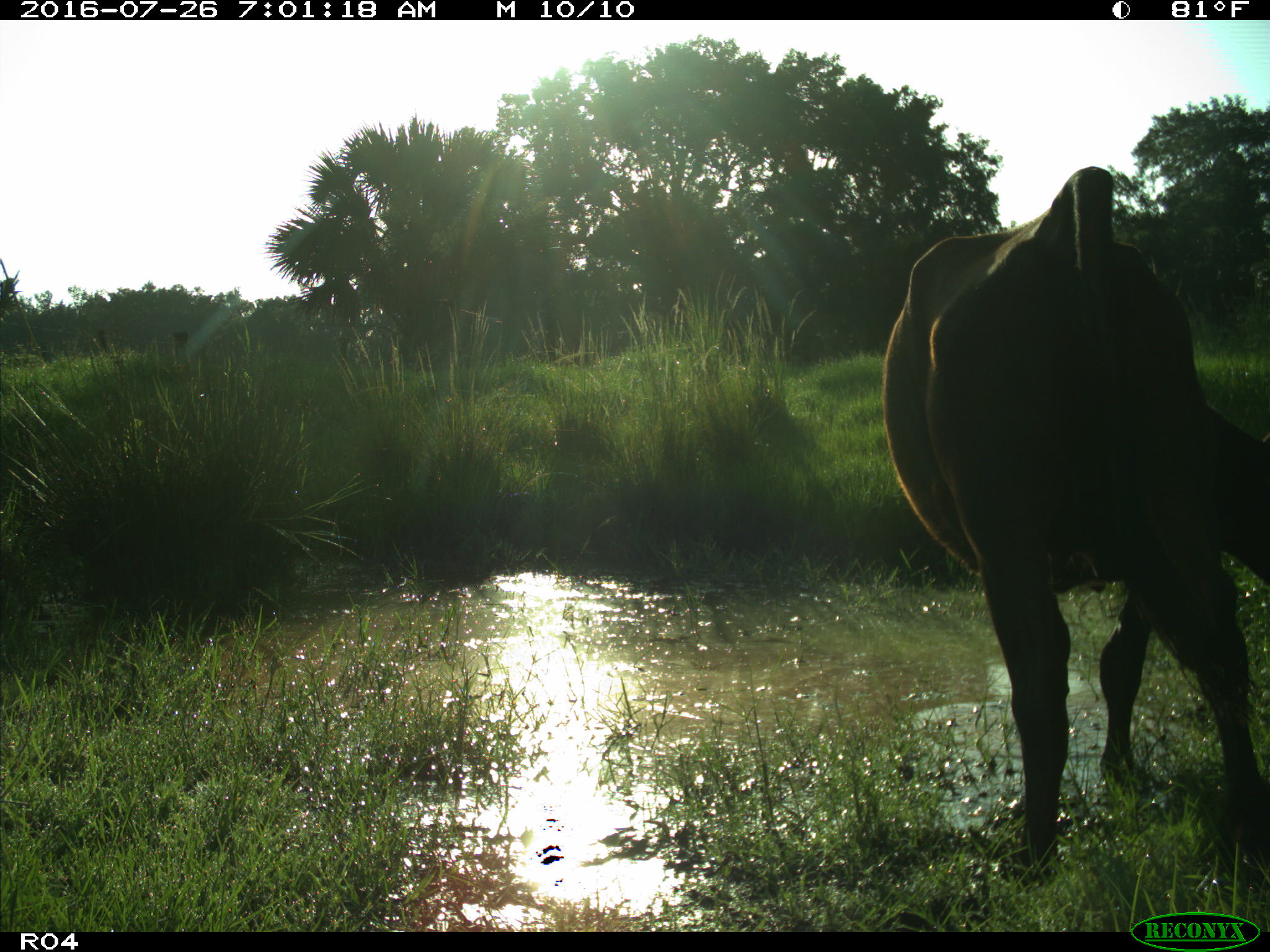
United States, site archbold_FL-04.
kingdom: Animalia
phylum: Chordata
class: Mammalia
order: Artiodactyla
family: Bovidae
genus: Bos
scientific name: Bos taurus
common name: domestic cow